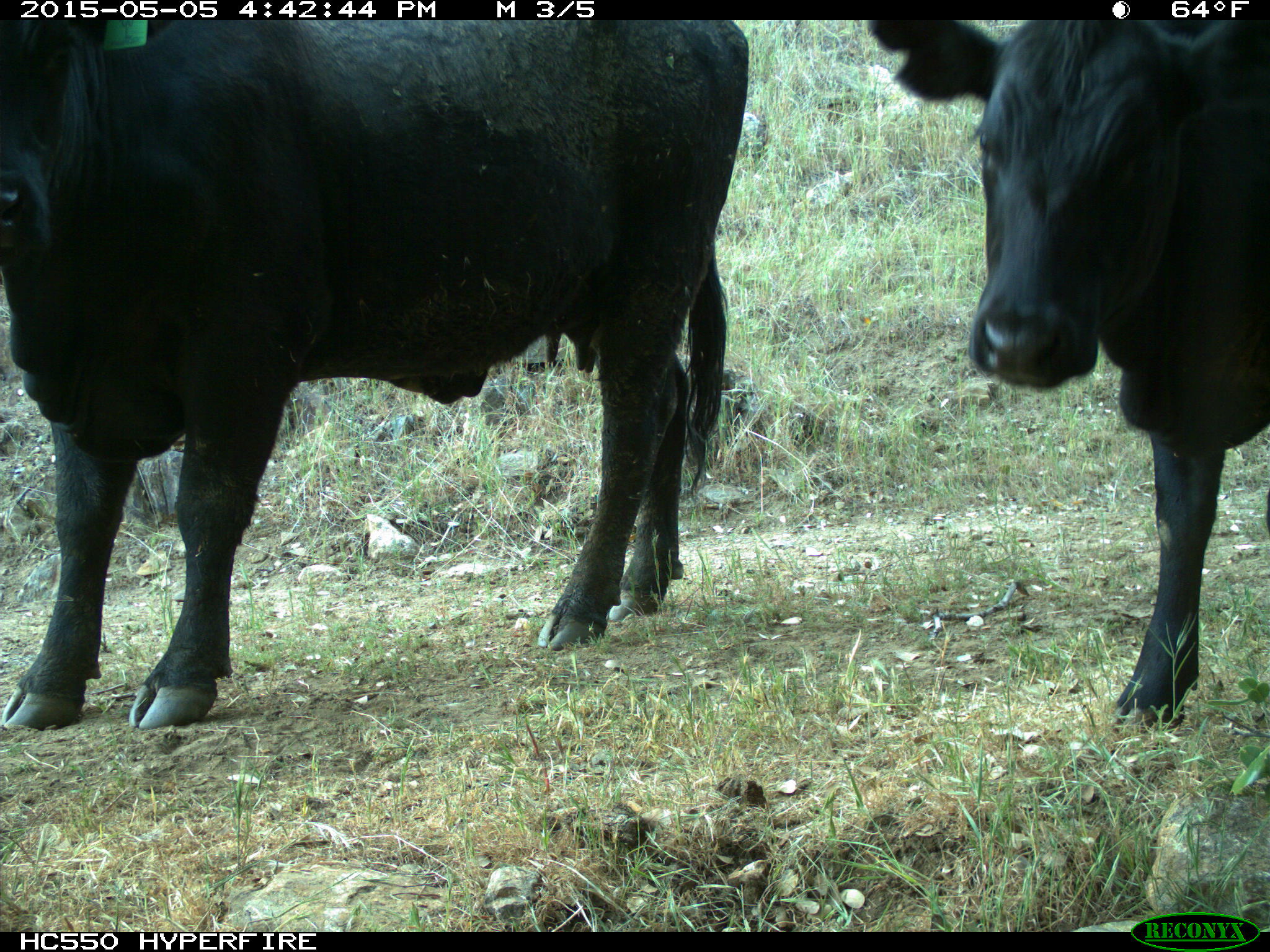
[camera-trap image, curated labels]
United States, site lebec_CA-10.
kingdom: Animalia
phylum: Chordata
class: Mammalia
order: Artiodactyla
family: Bovidae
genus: Bos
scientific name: Bos taurus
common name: domestic cow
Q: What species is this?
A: Bos taurus (domestic cow).